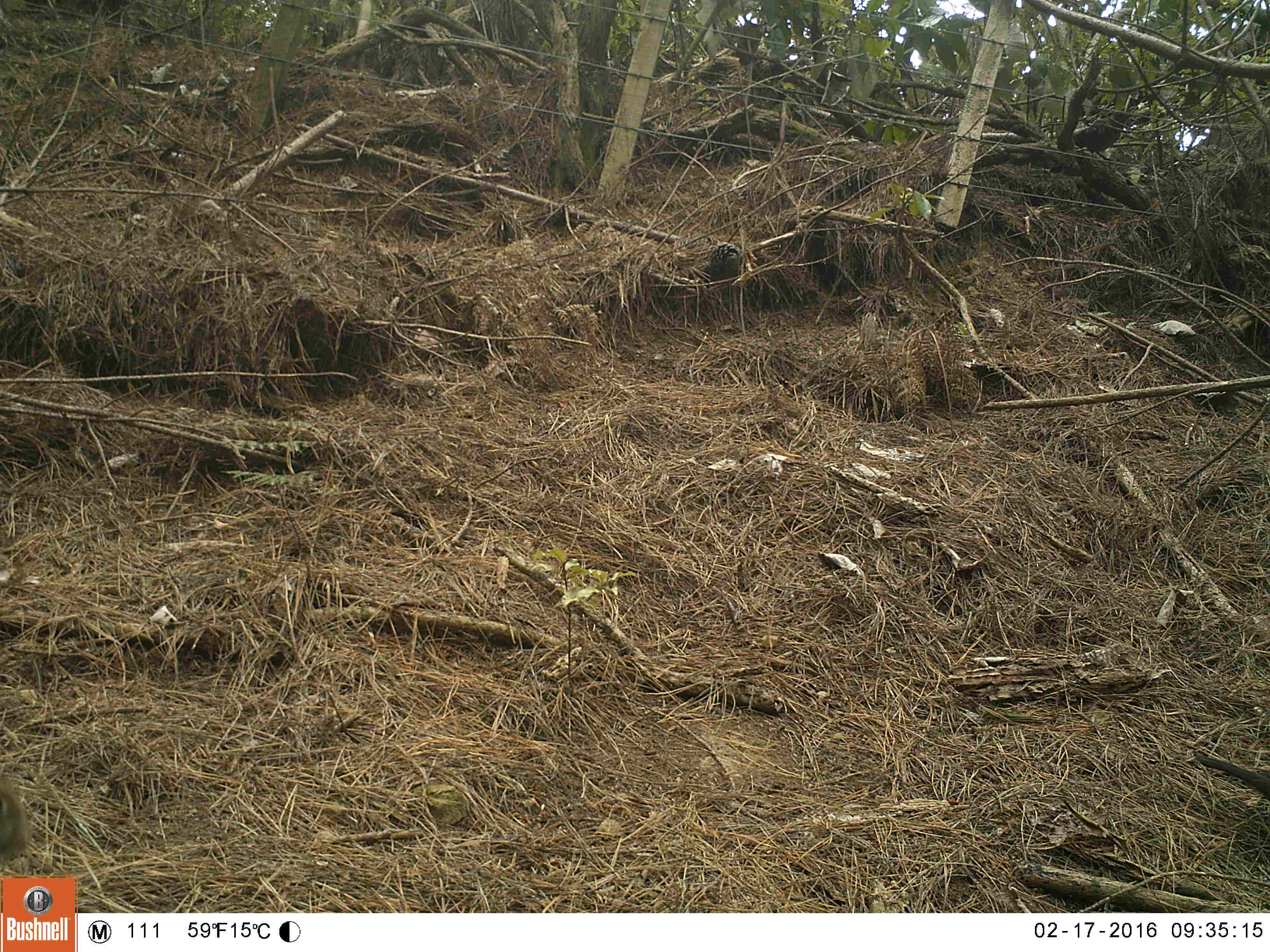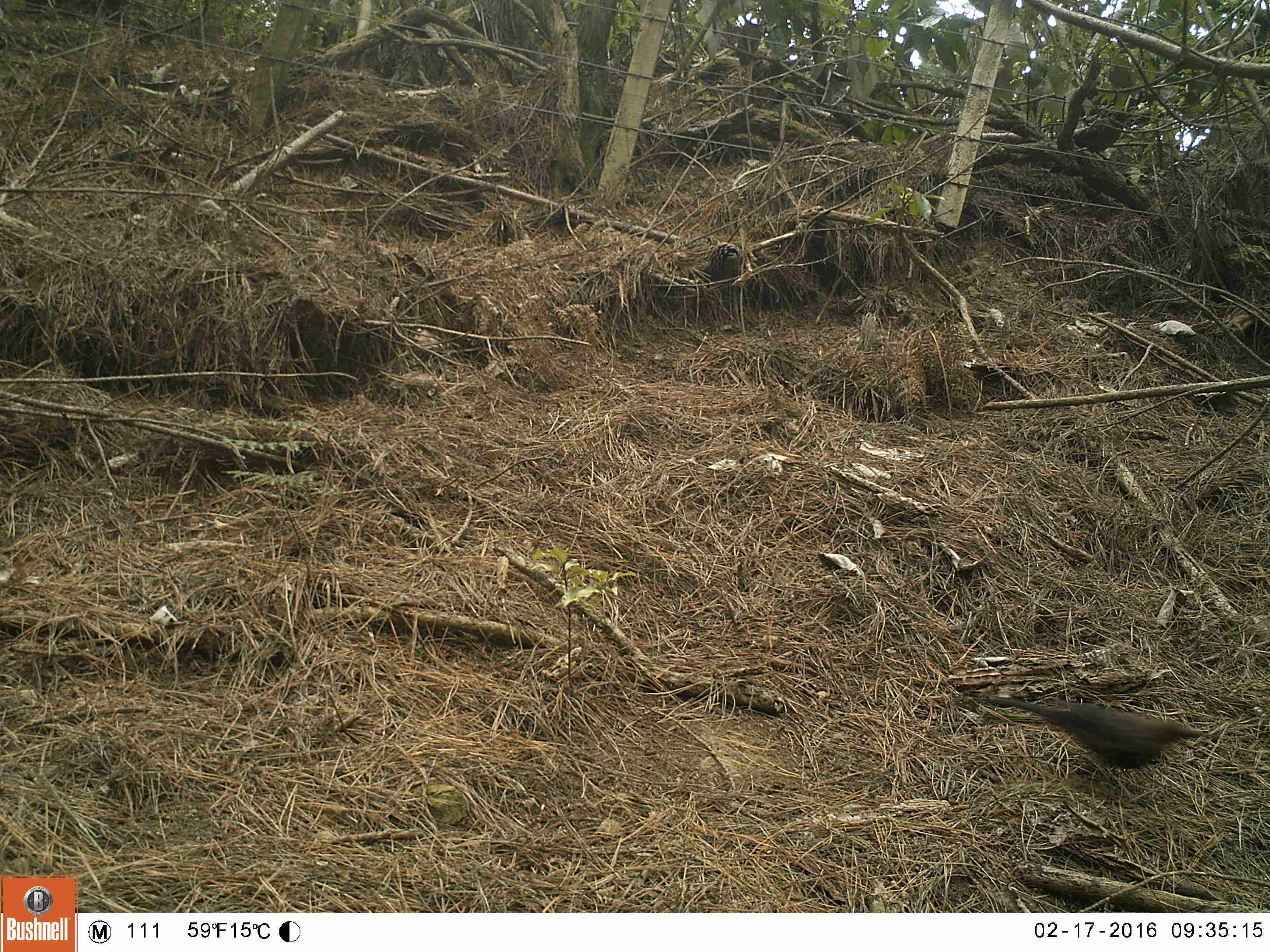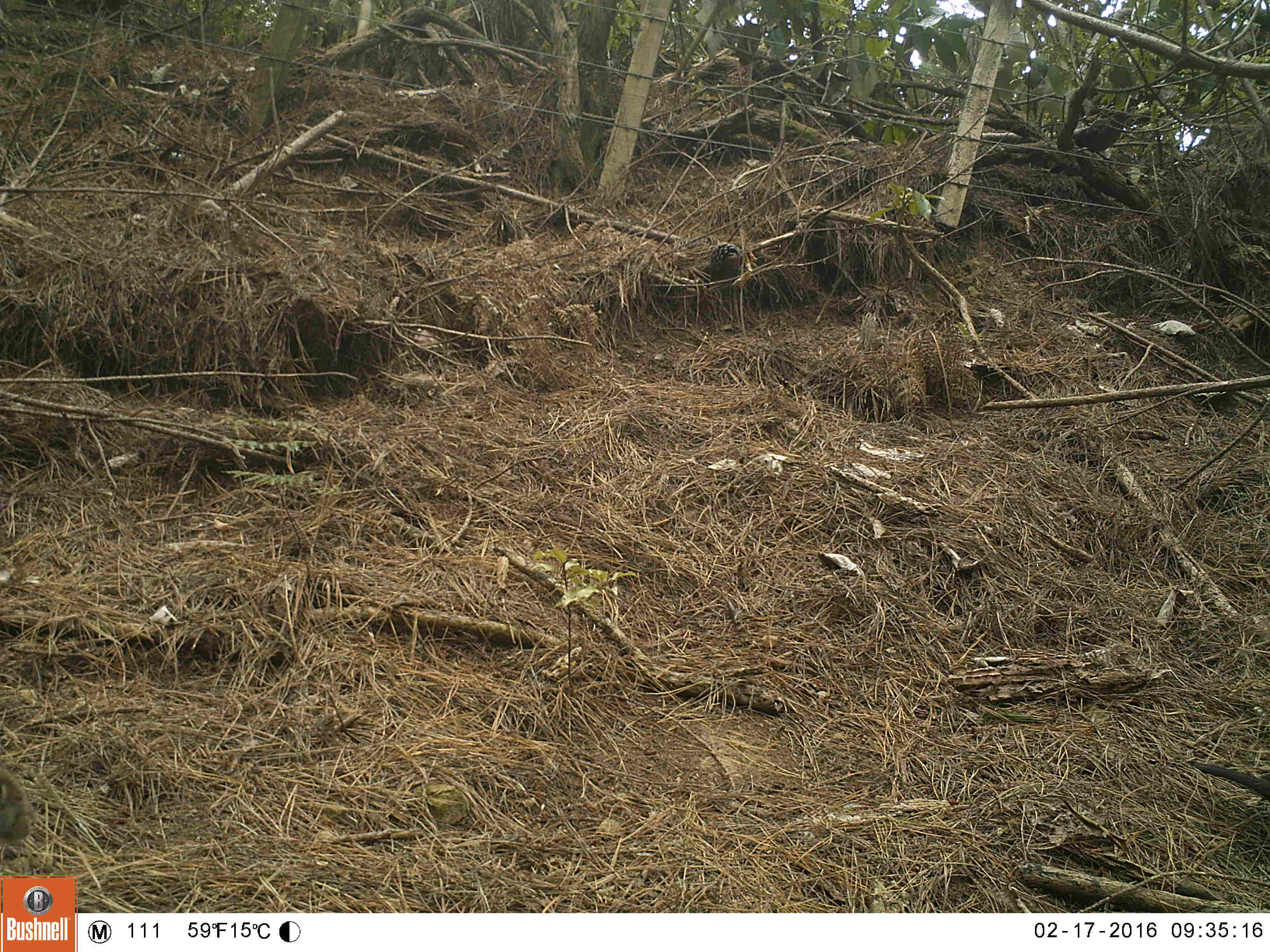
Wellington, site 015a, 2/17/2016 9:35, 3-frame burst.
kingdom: Animalia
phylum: Chordata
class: Aves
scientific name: Aves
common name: bird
Bird (Aves).